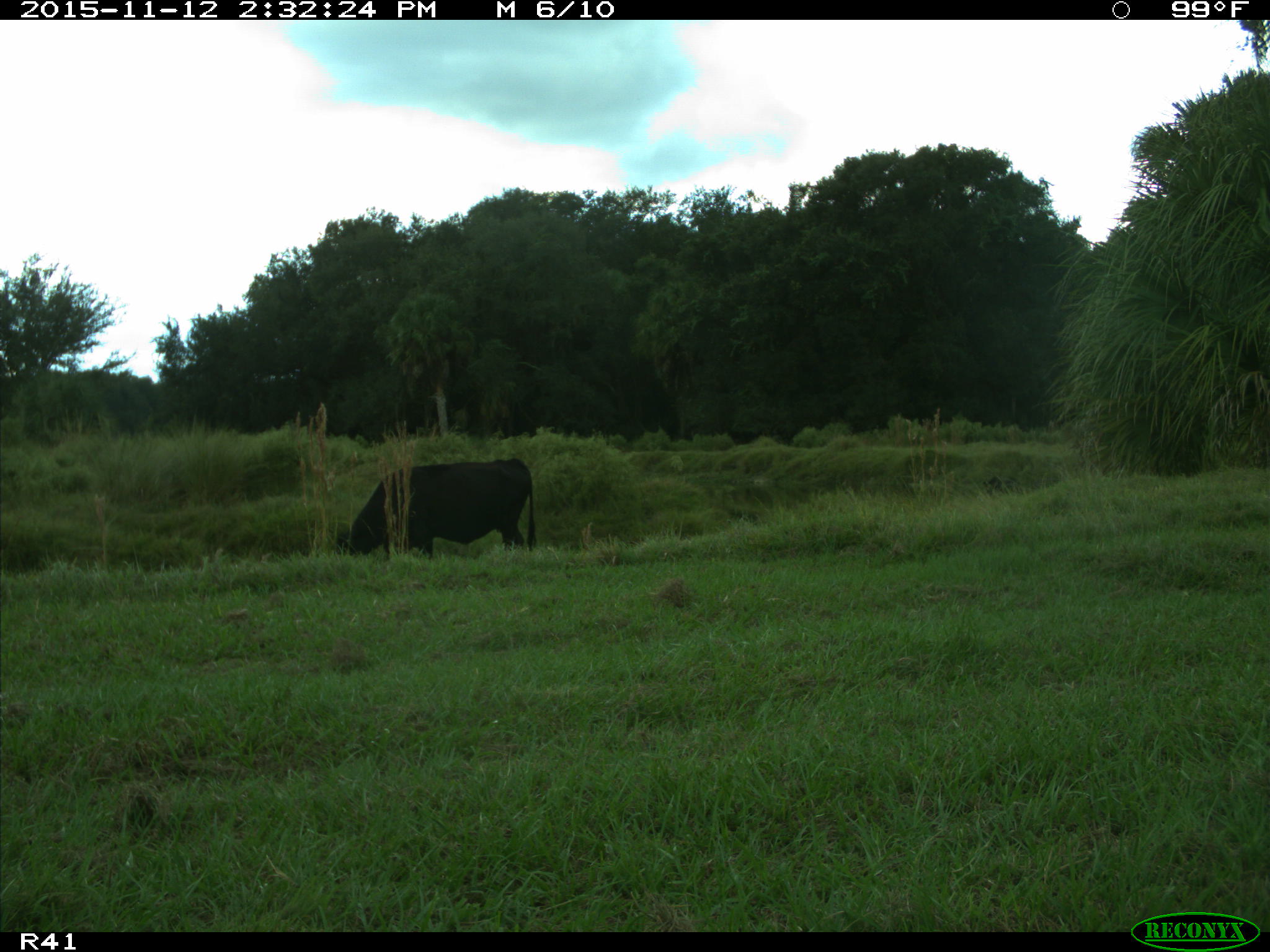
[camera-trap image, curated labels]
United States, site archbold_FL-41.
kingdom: Animalia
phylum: Chordata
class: Mammalia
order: Artiodactyla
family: Bovidae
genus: Bos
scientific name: Bos taurus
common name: domestic cow